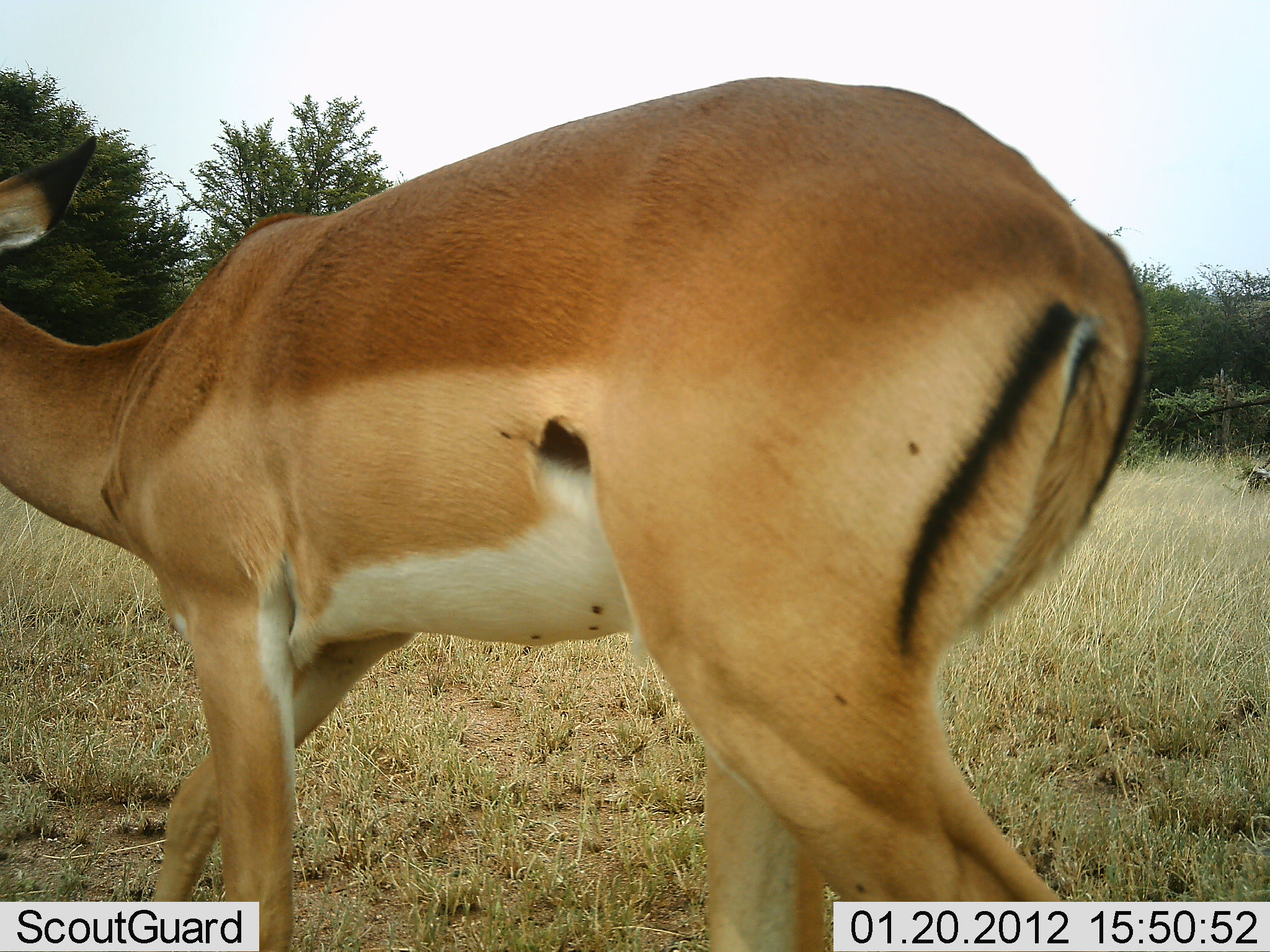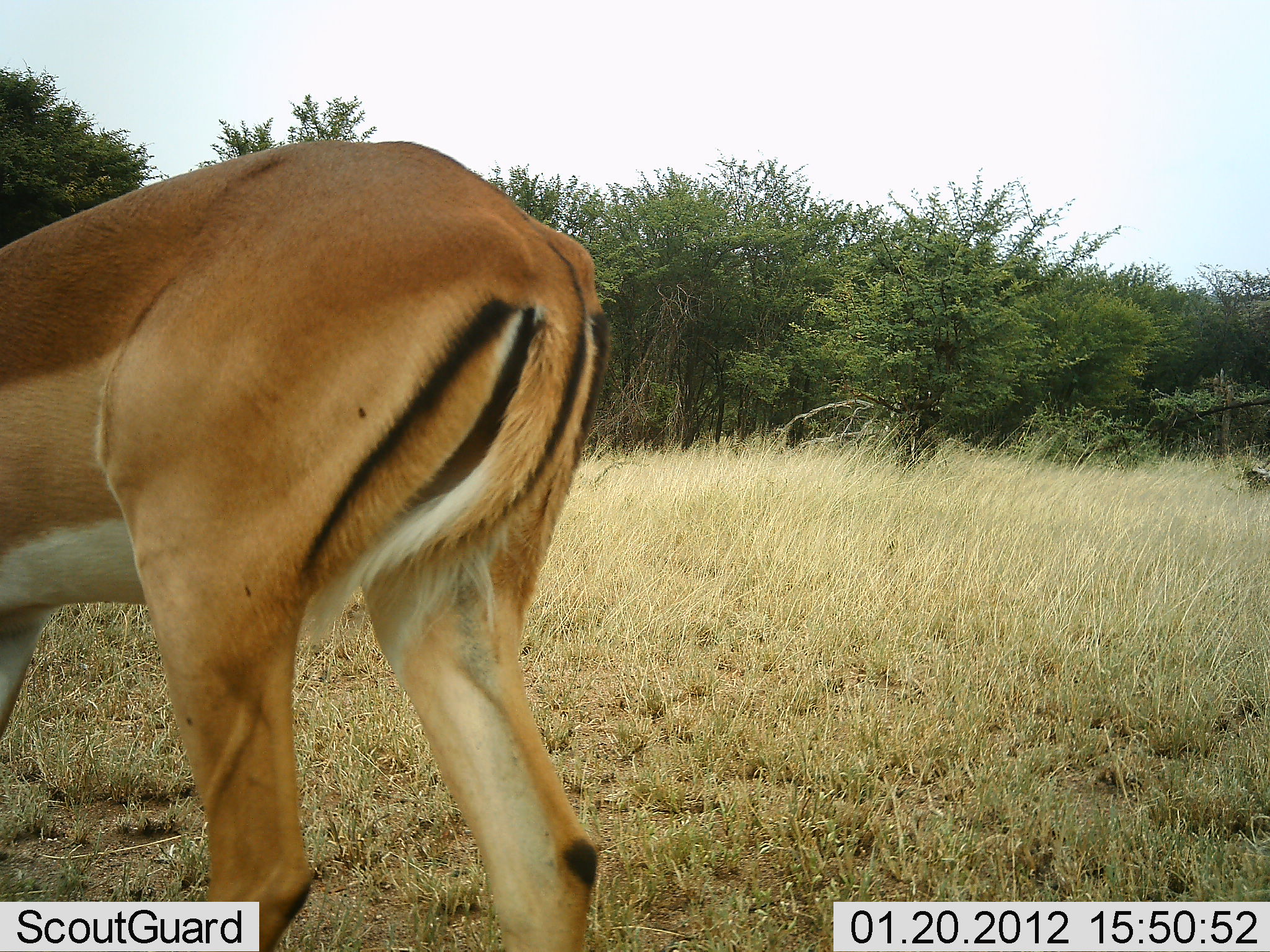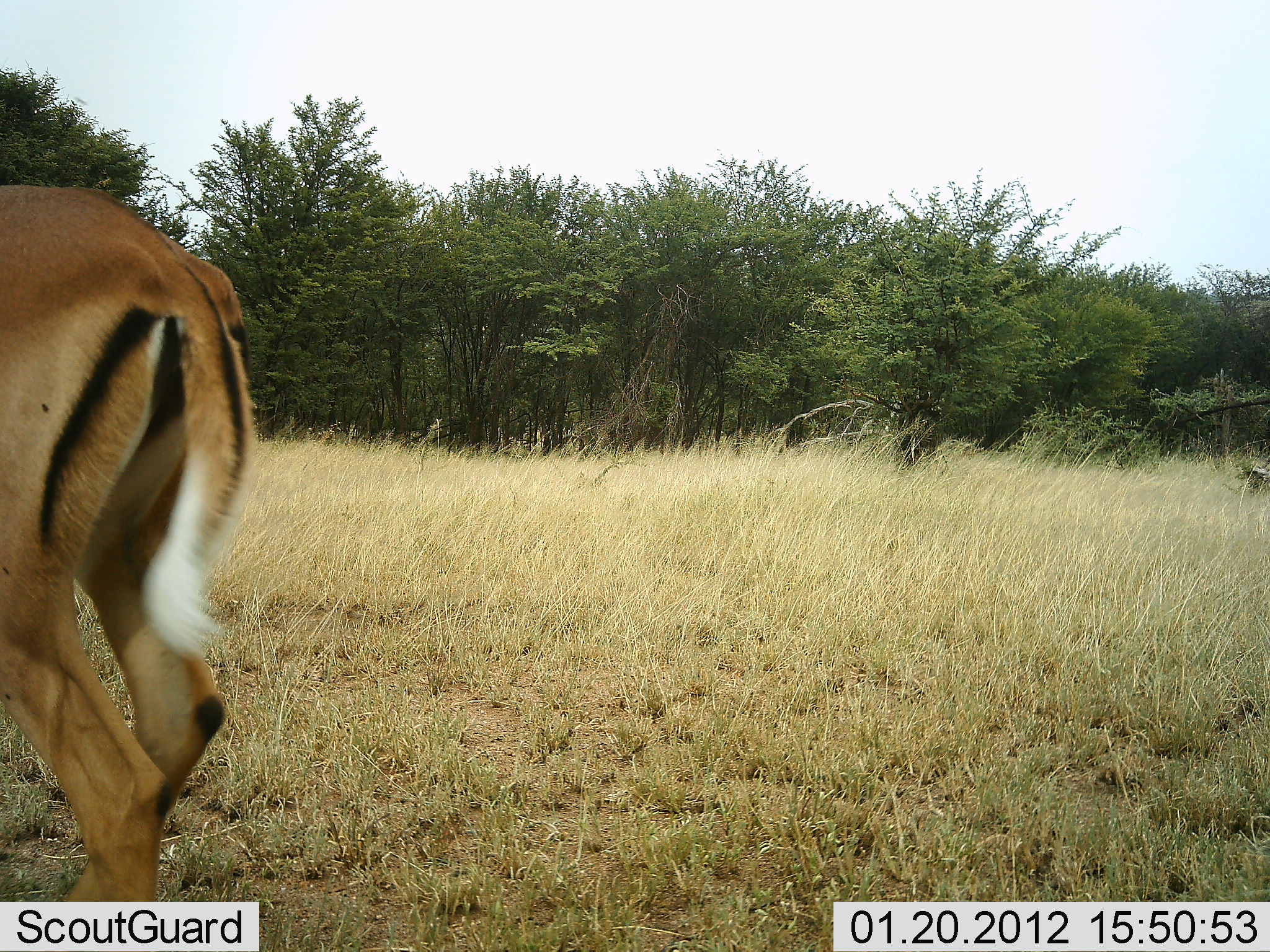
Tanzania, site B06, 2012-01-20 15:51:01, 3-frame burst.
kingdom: Animalia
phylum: Chordata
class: Mammalia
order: Artiodactyla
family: Bovidae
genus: Aepyceros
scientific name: Aepyceros melampus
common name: impala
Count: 1.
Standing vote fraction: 5%.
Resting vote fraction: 0%.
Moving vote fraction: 95%.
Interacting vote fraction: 0%.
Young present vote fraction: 0%.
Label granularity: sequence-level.